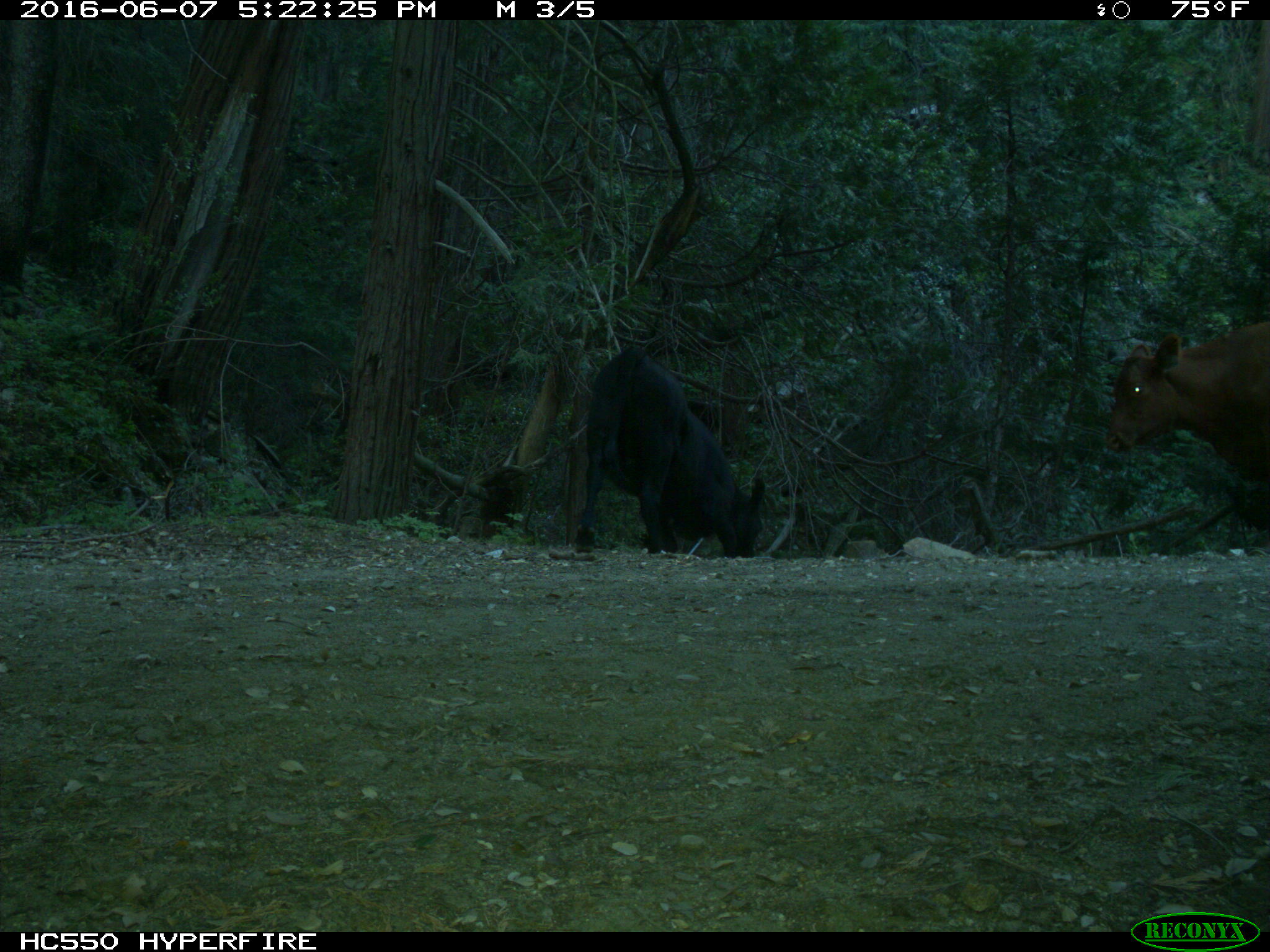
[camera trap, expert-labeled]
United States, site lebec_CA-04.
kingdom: Animalia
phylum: Chordata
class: Mammalia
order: Artiodactyla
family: Bovidae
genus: Bos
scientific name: Bos taurus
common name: domestic cow